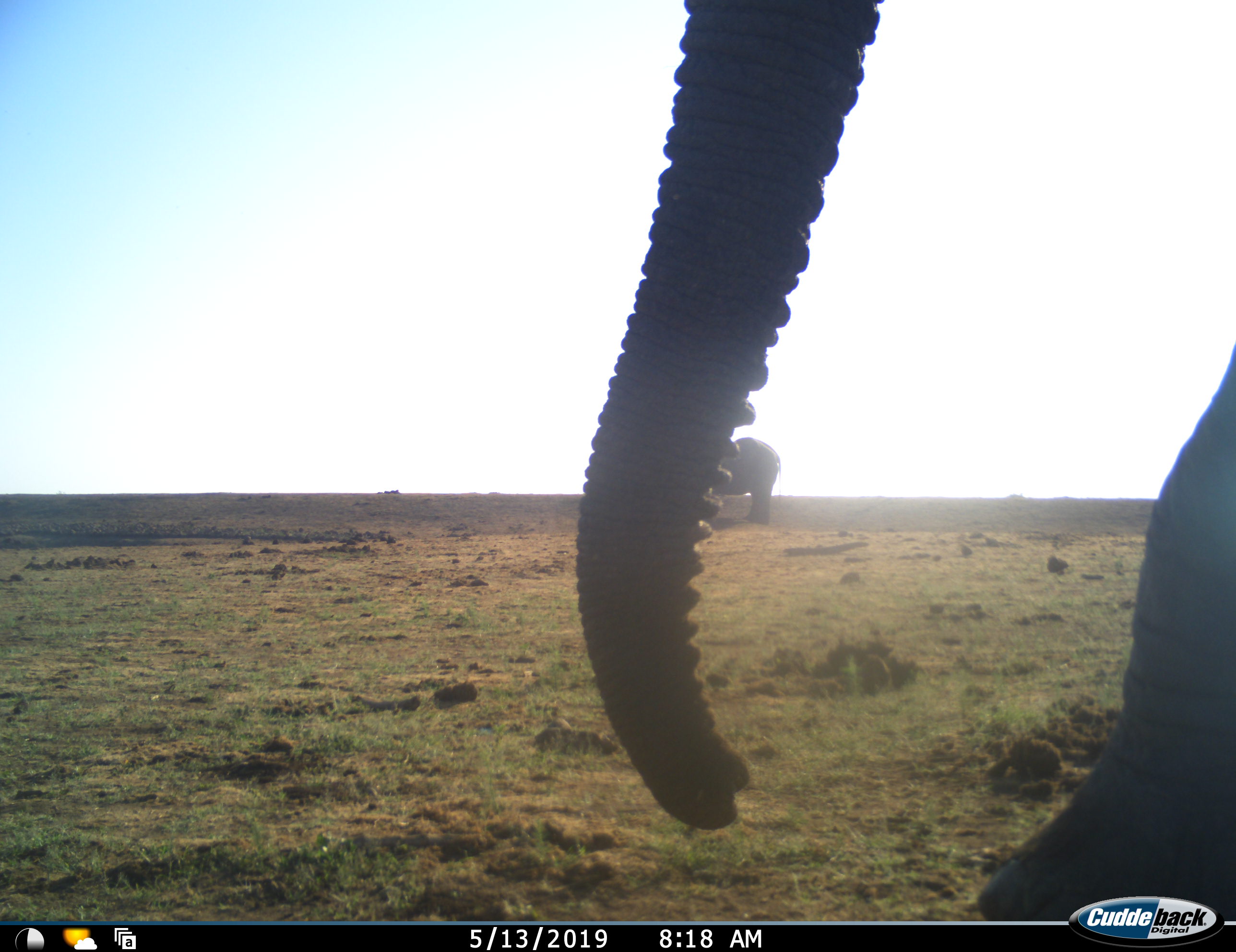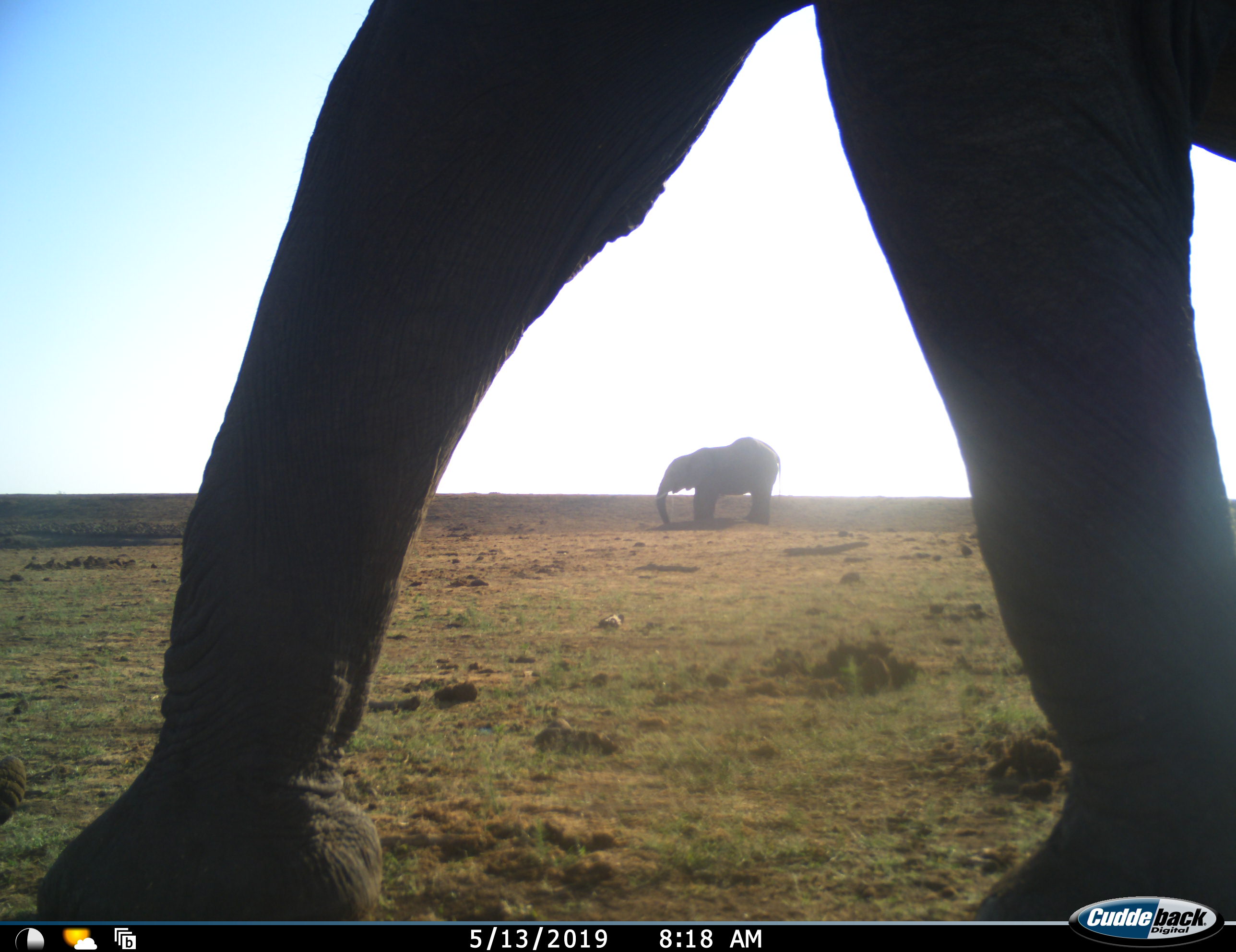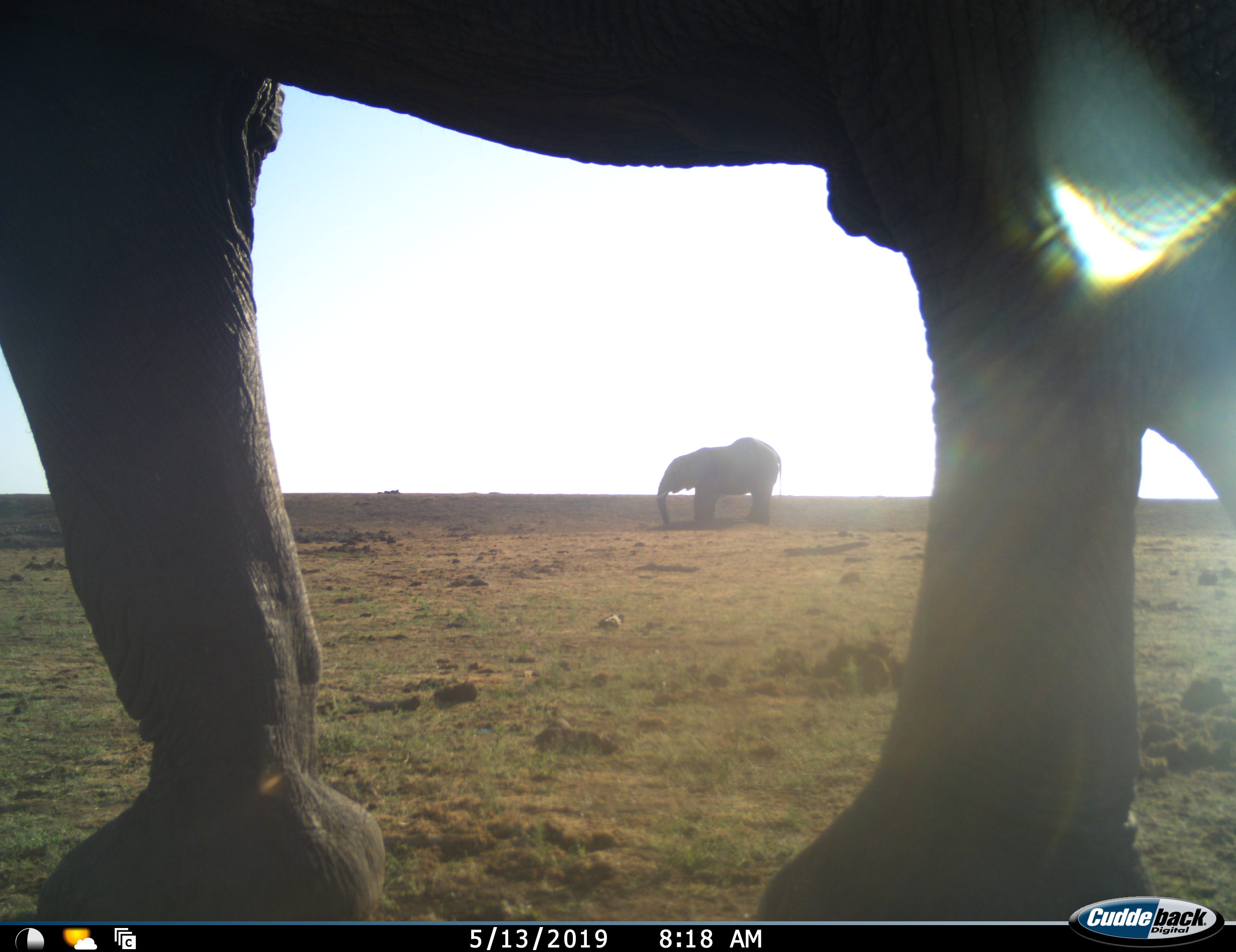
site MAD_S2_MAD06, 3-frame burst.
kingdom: Animalia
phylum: Chordata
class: Mammalia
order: Proboscidea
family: Elephantidae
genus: Loxodonta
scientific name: Loxodonta africana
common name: african bush elephant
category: elephant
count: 2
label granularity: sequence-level